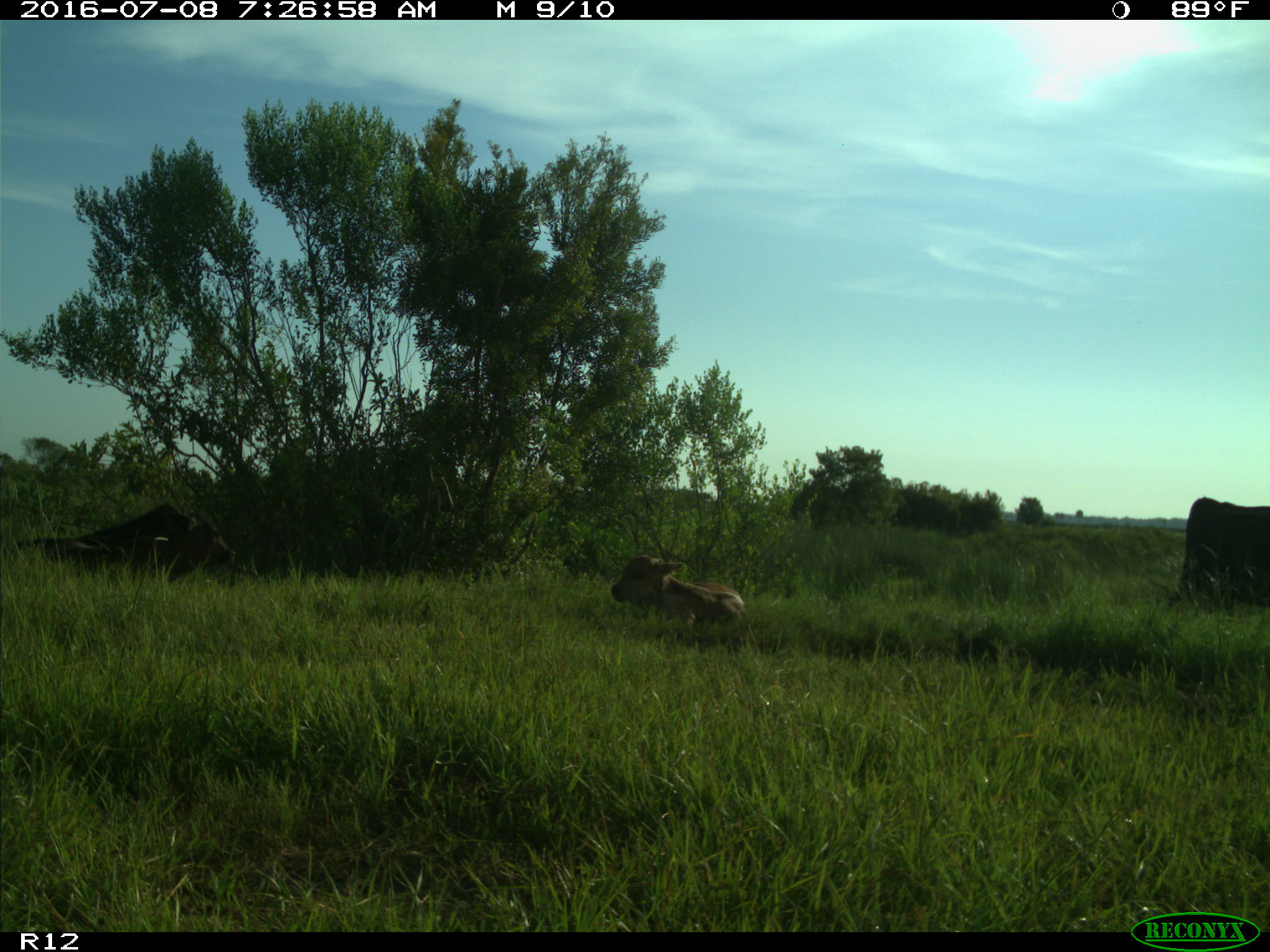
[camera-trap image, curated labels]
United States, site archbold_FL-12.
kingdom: Animalia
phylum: Chordata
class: Mammalia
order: Artiodactyla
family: Bovidae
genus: Bos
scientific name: Bos taurus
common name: domestic cow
Bos taurus (domestic cow).